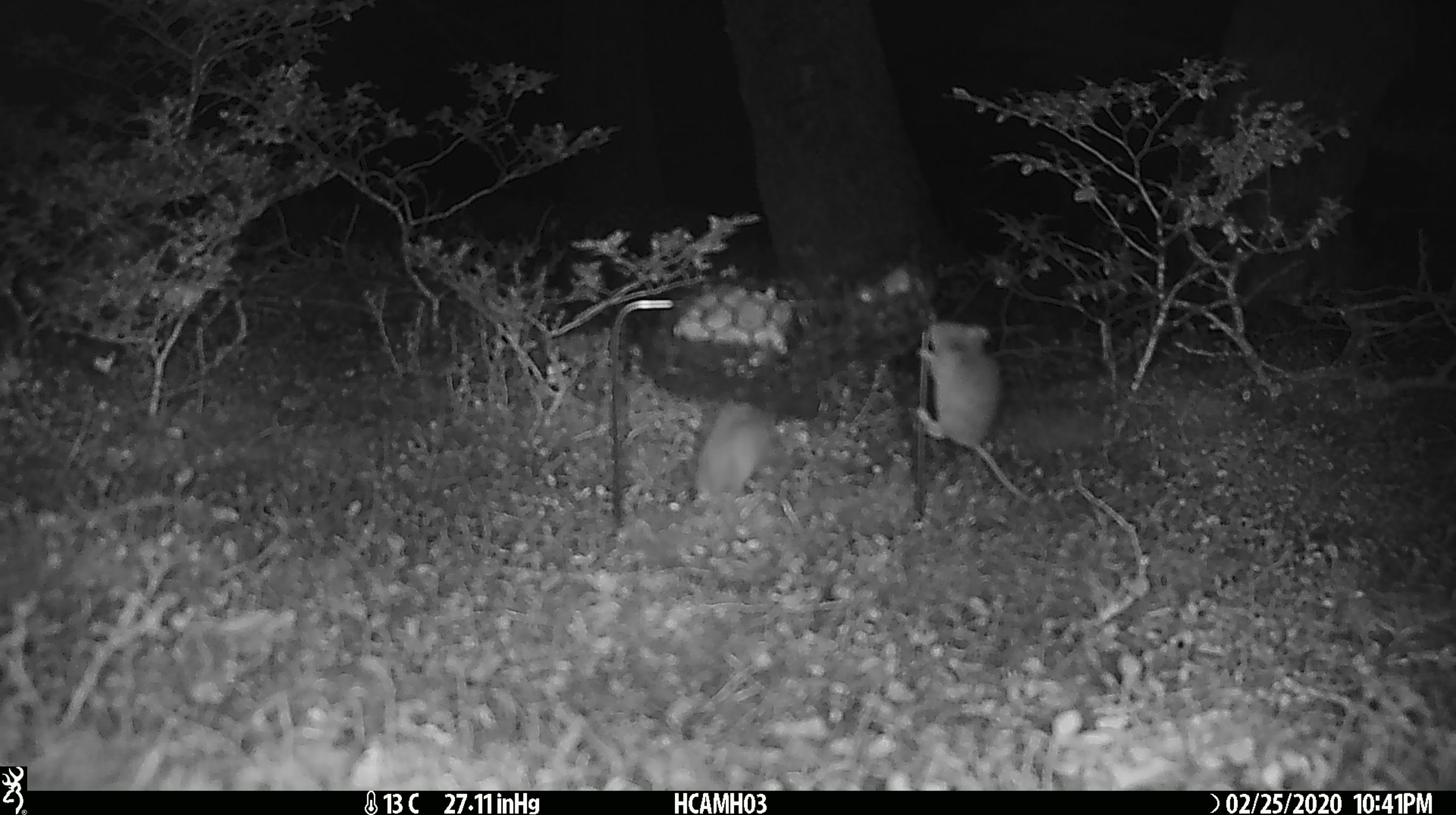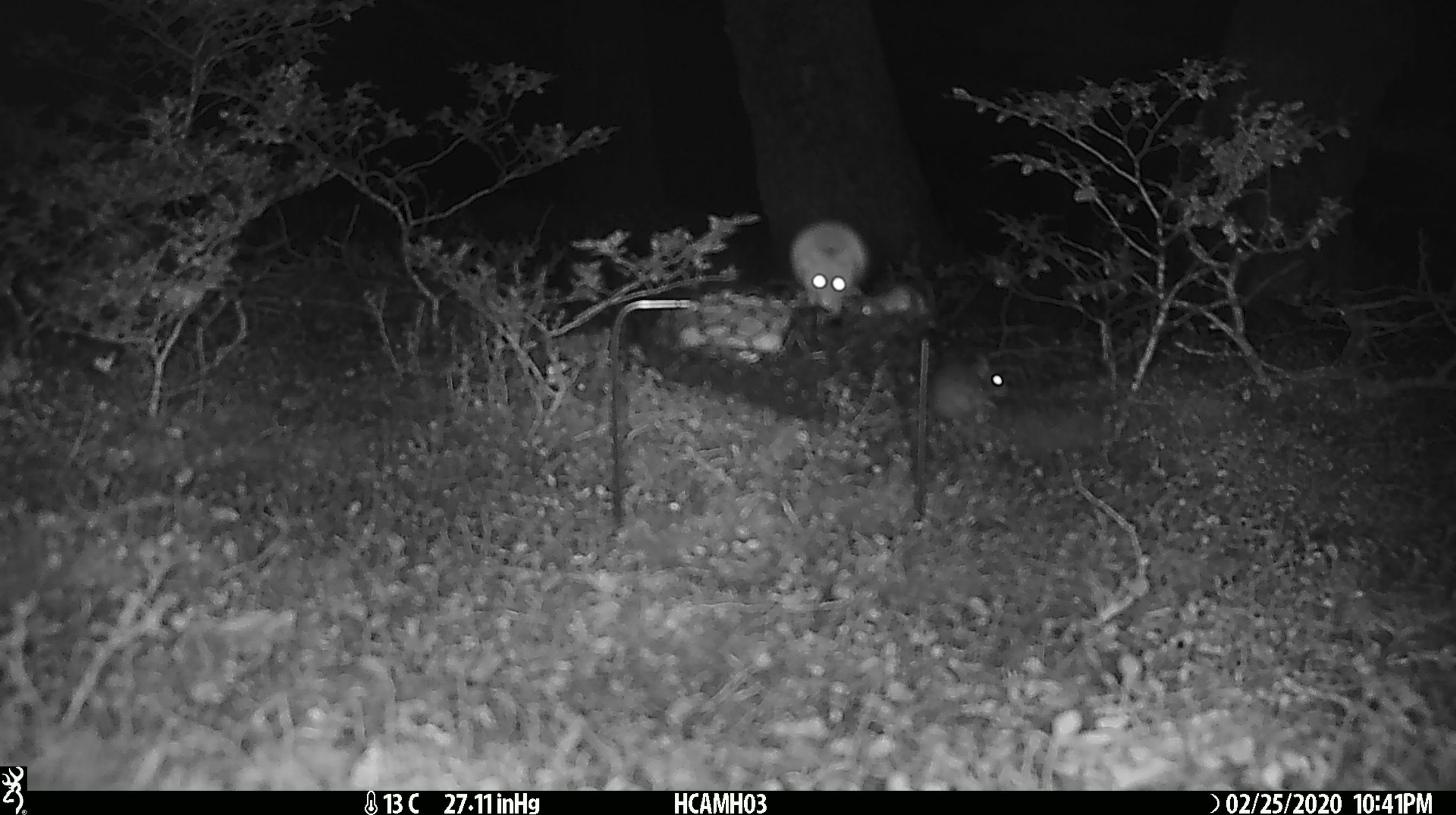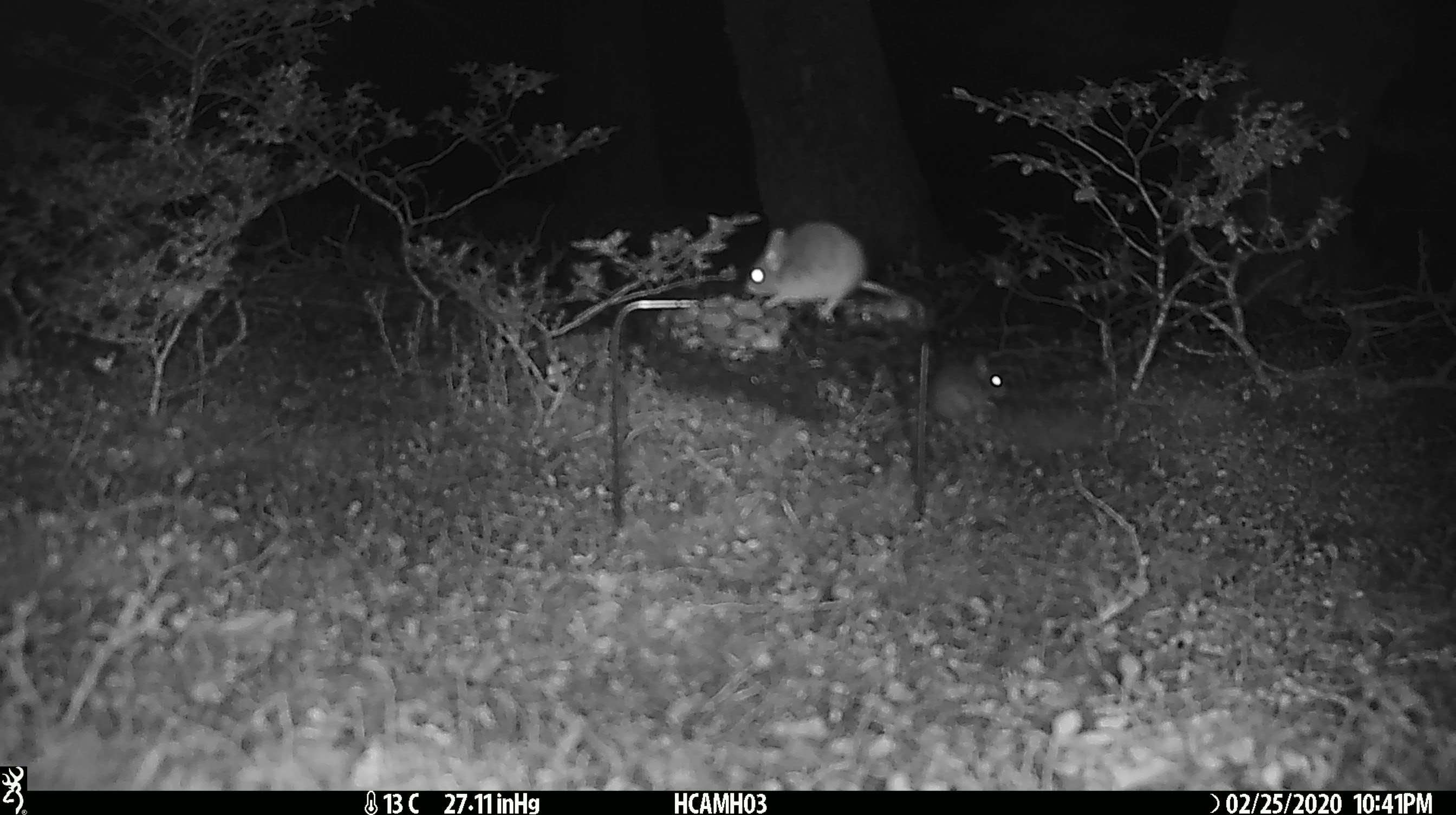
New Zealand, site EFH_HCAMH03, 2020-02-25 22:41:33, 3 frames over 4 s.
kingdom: Animalia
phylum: Chordata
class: Mammalia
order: Rodentia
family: Muridae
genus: Mus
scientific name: Mus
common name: mouse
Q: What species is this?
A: Mouse (Mus).